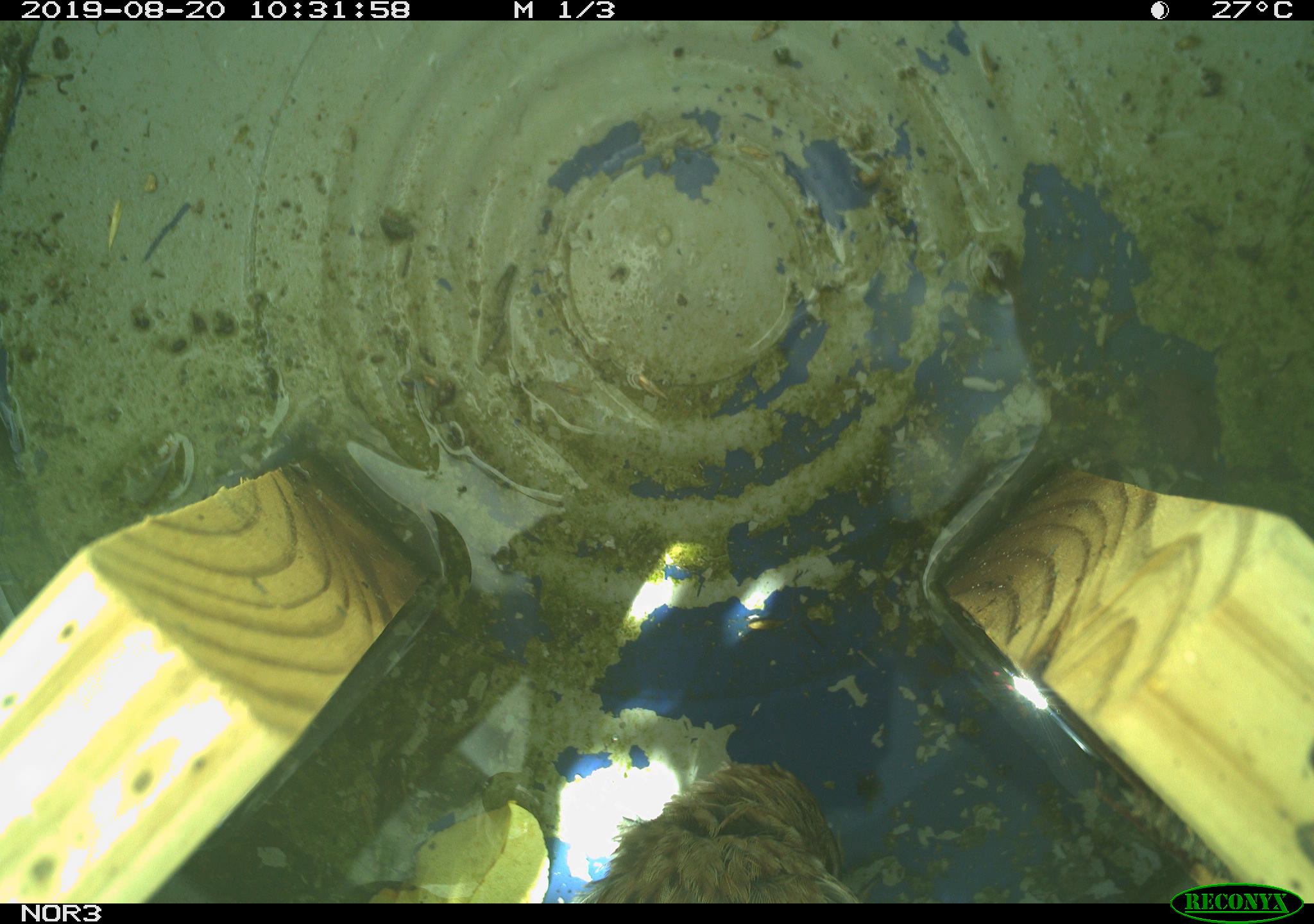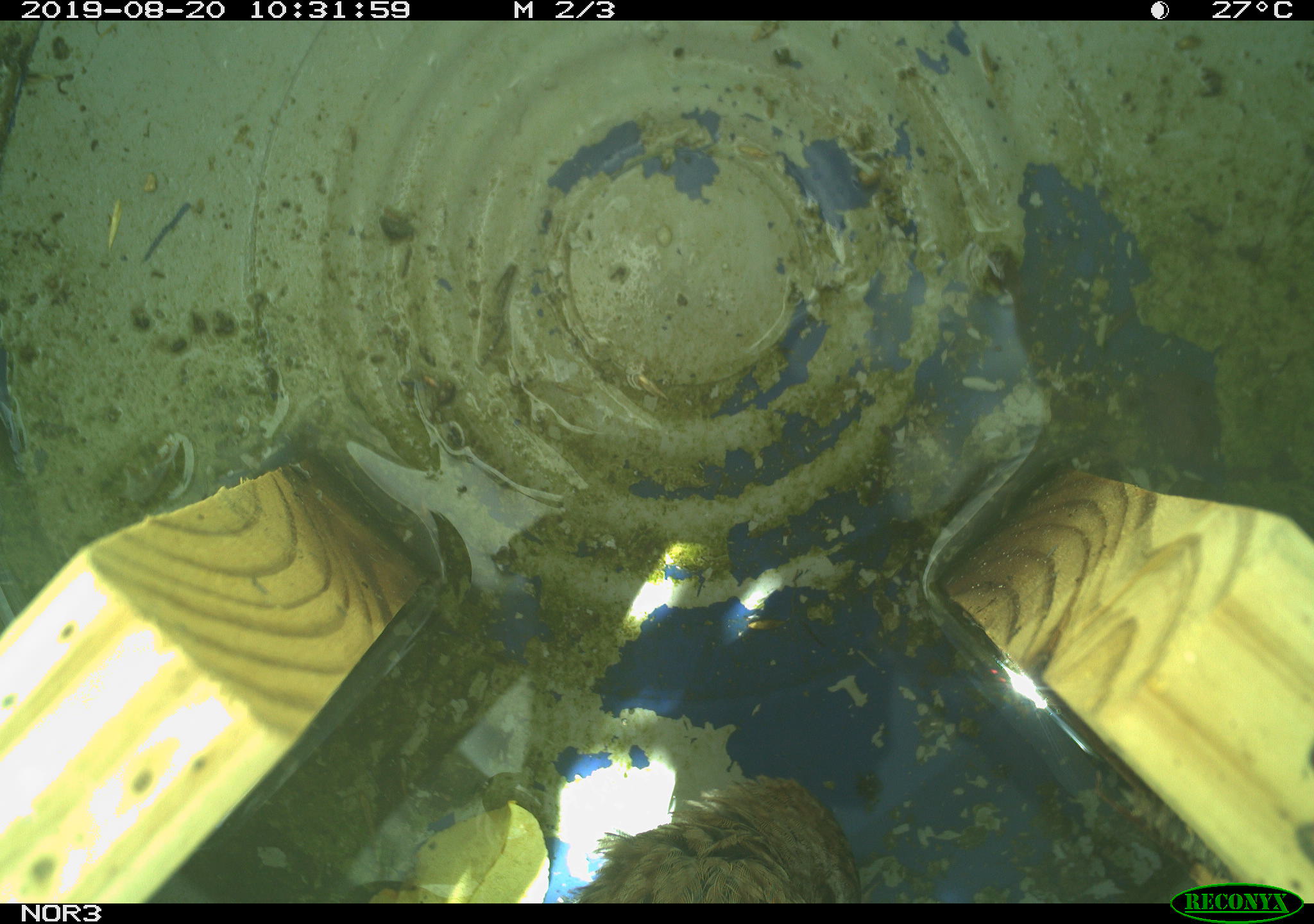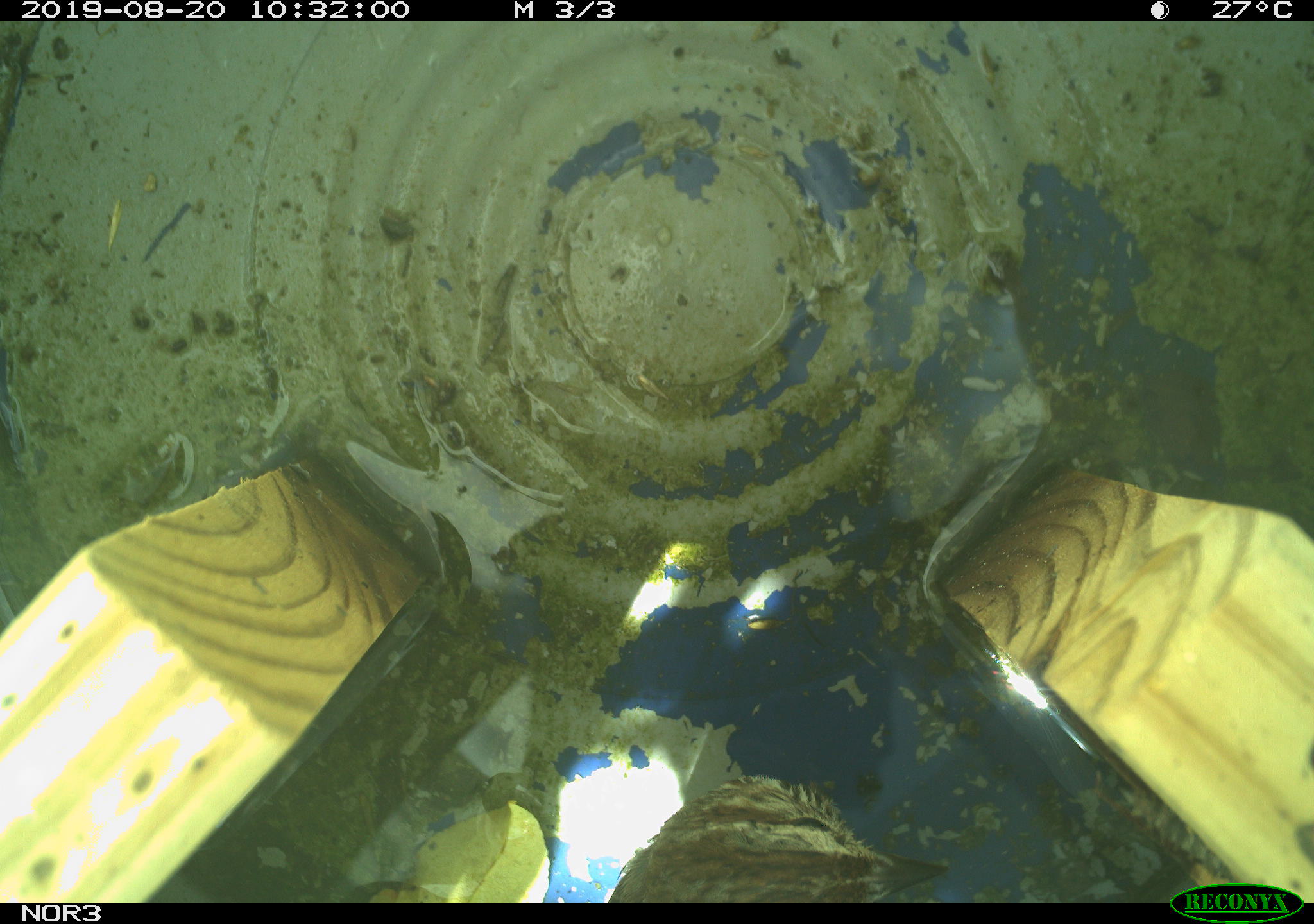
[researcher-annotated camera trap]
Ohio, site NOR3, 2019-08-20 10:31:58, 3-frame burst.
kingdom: Animalia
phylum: Chordata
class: Aves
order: Passeriformes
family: Passerellidae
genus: Melospiza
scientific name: Melospiza melodia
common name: song sparrow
Song sparrow (Melospiza melodia).